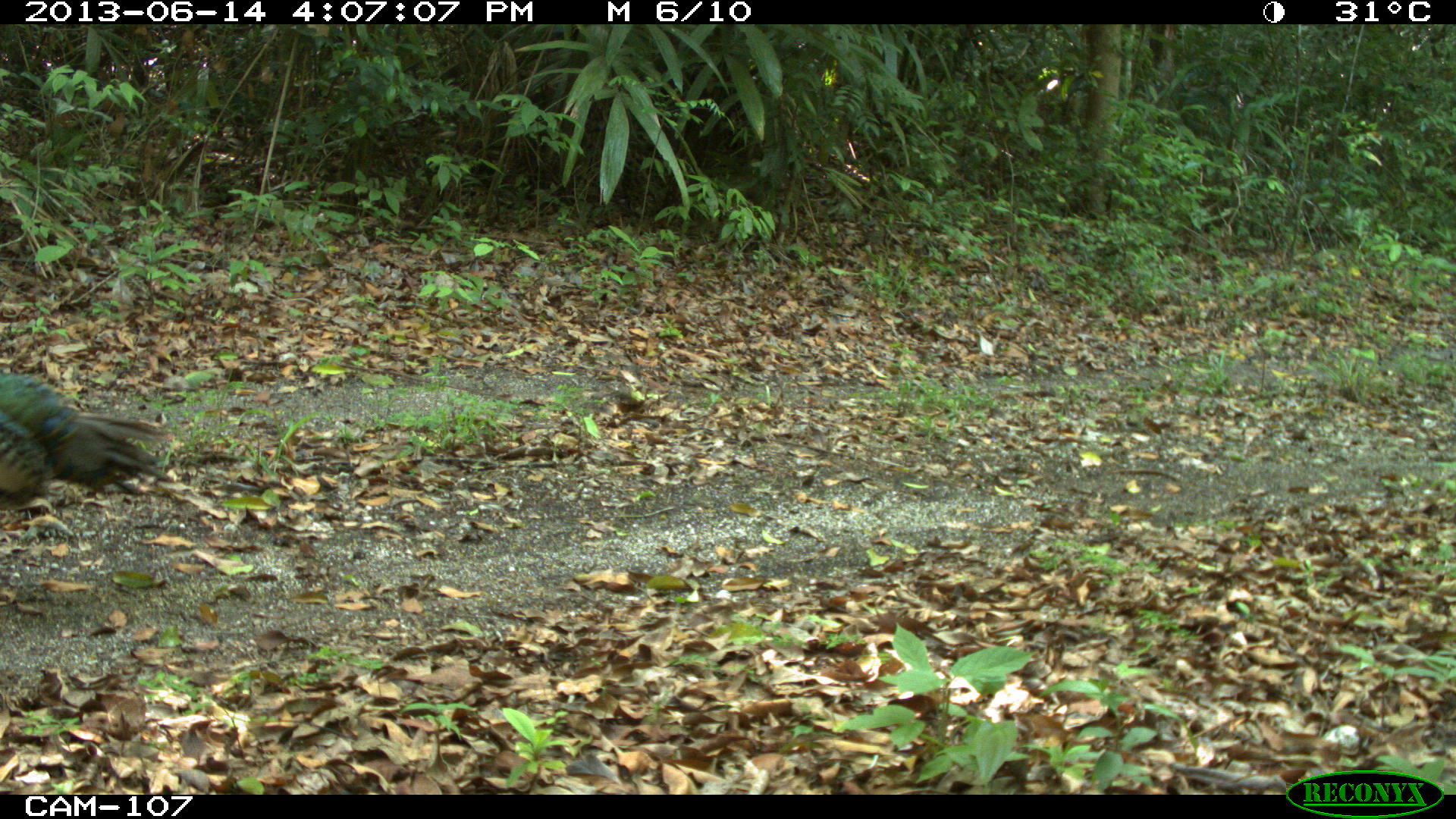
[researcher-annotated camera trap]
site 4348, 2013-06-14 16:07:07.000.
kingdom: Animalia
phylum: Chordata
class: Aves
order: Galliformes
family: Phasianidae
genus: Meleagris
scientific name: Meleagris ocellata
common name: ocellated turkey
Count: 1.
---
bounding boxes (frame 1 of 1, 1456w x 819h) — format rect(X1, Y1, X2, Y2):
meleagris ocellata: rect(0, 371, 170, 513)